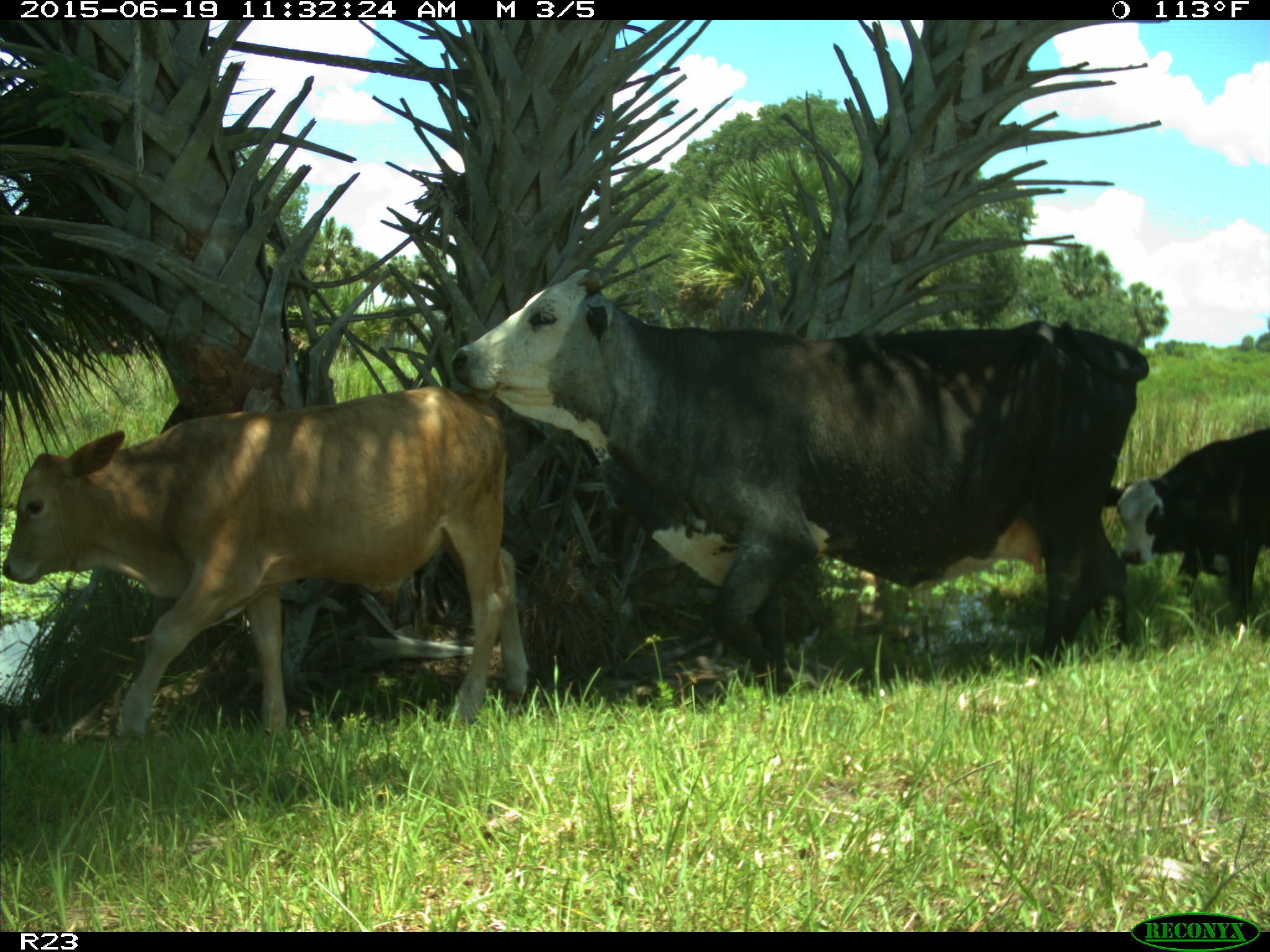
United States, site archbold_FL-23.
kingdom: Animalia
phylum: Chordata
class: Mammalia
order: Artiodactyla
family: Bovidae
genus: Bos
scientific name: Bos taurus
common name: domestic cow